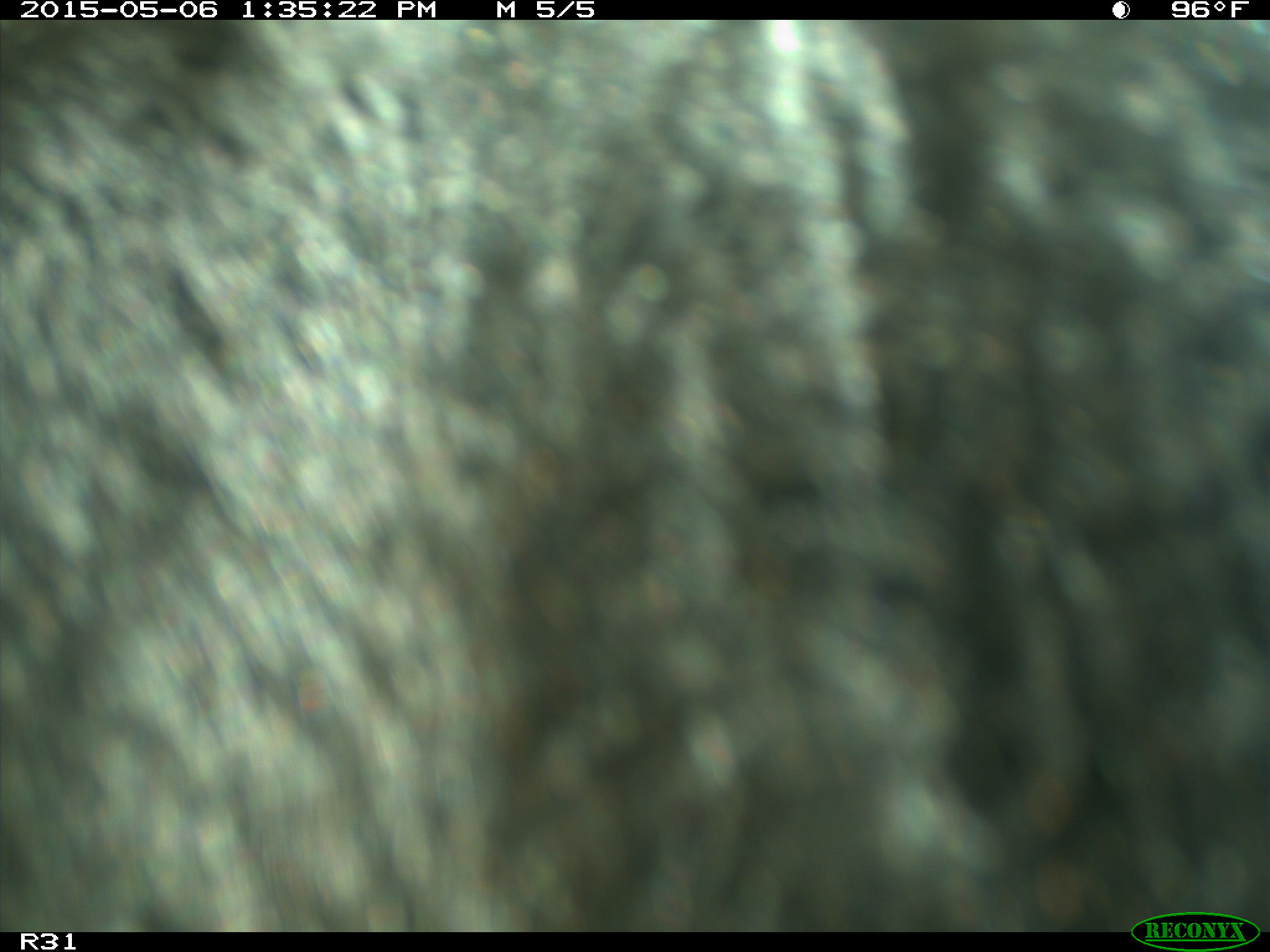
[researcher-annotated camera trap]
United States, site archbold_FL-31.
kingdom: Animalia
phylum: Chordata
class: Mammalia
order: Artiodactyla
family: Bovidae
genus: Bos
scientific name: Bos taurus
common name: domestic cow